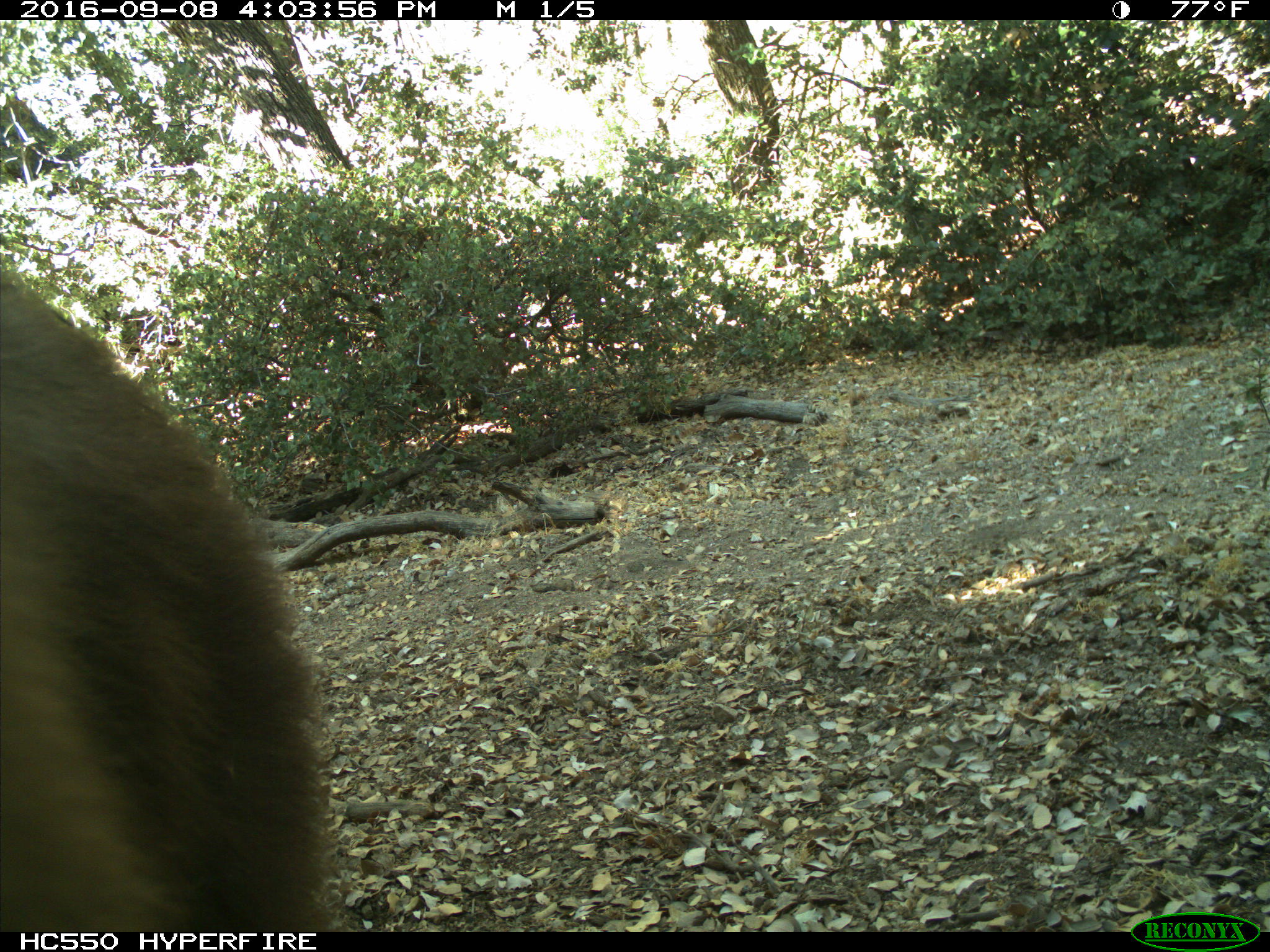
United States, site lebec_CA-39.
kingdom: Animalia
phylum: Chordata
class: Mammalia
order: Carnivora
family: Ursidae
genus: Ursus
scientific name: Ursus americanus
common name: american black bear